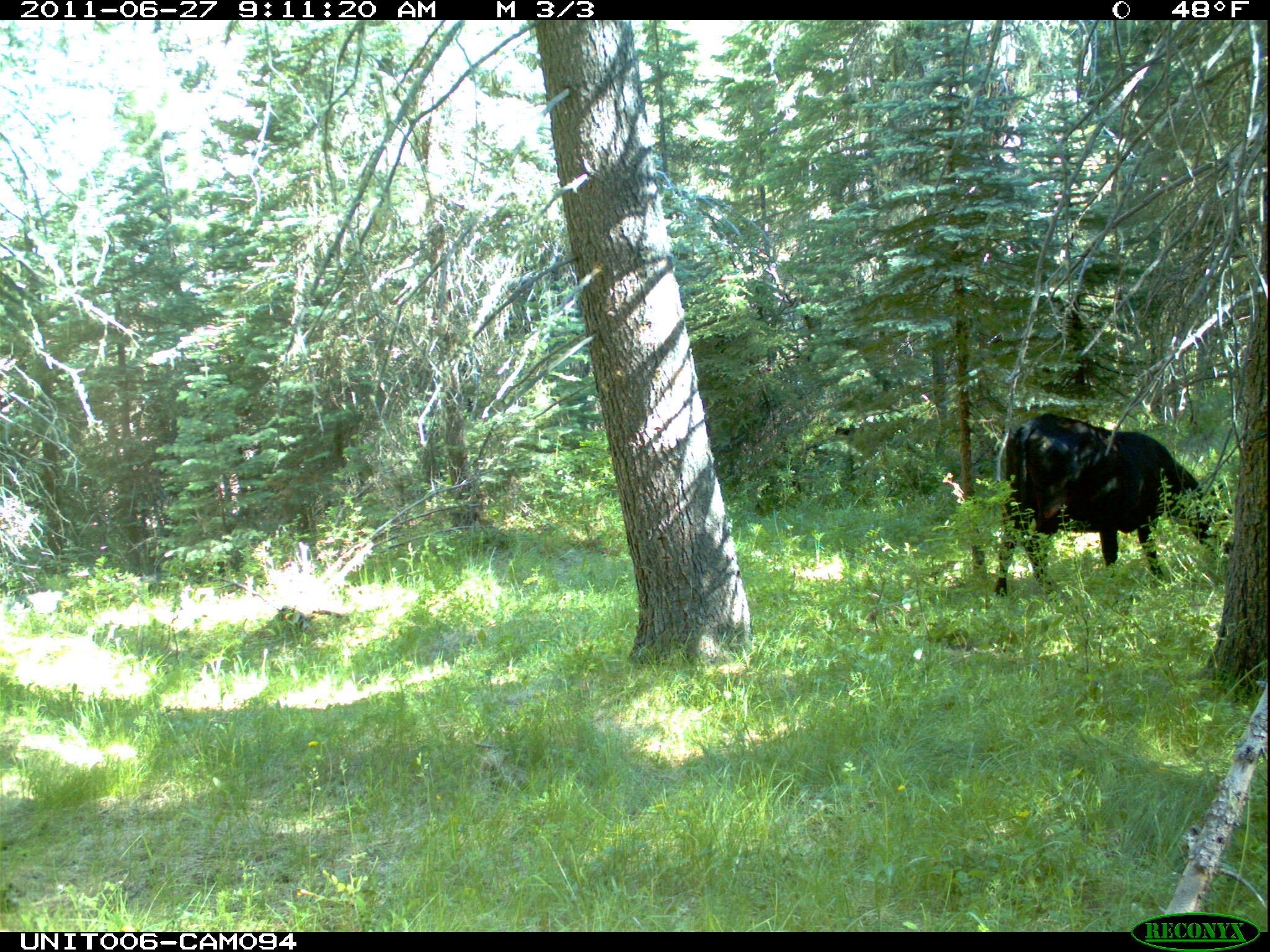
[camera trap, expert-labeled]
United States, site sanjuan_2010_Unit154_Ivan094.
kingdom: Animalia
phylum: Chordata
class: Mammalia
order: Artiodactyla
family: Bovidae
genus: Bos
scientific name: Bos taurus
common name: domestic cow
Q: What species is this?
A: Bos taurus (domestic cow).